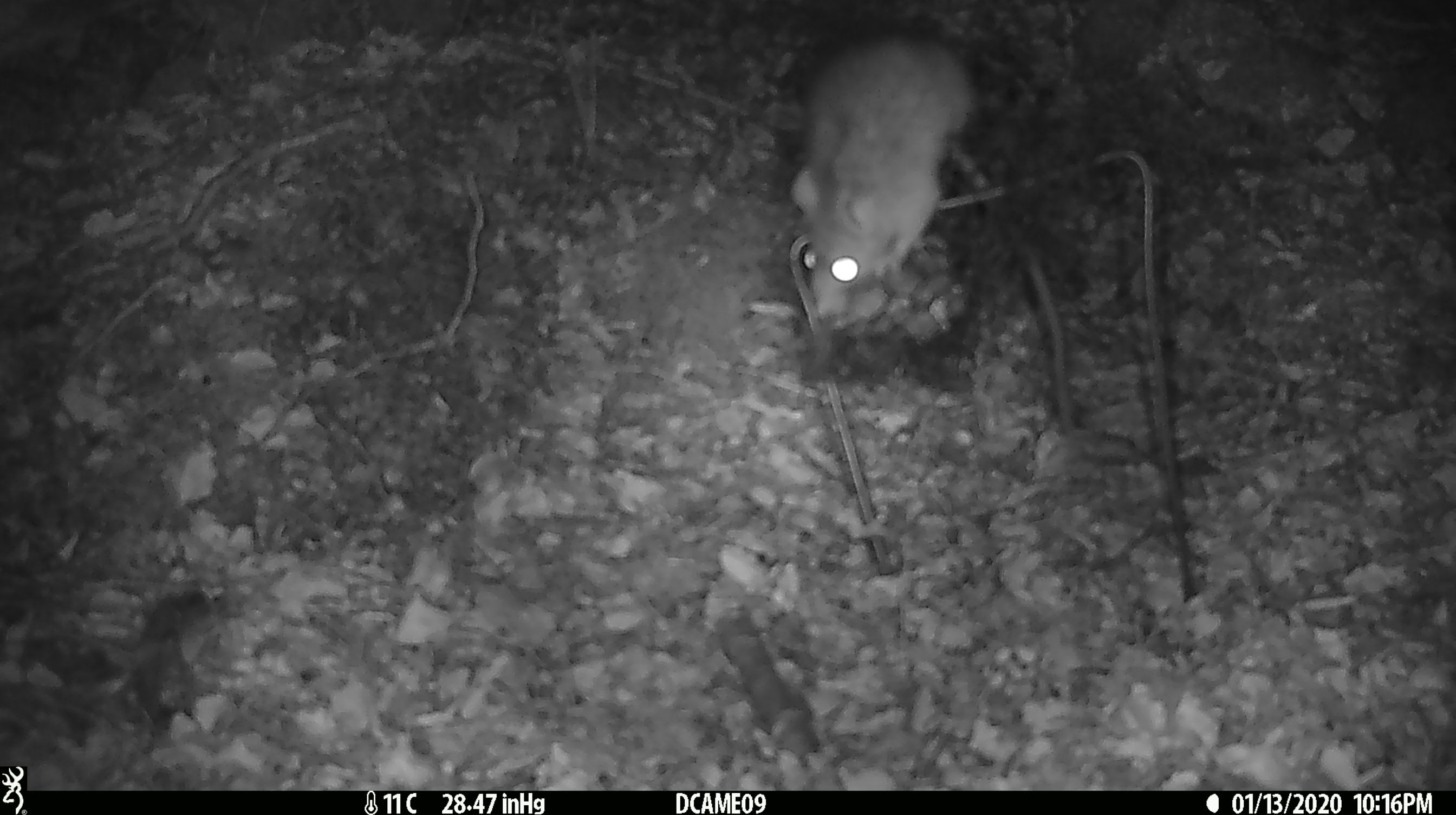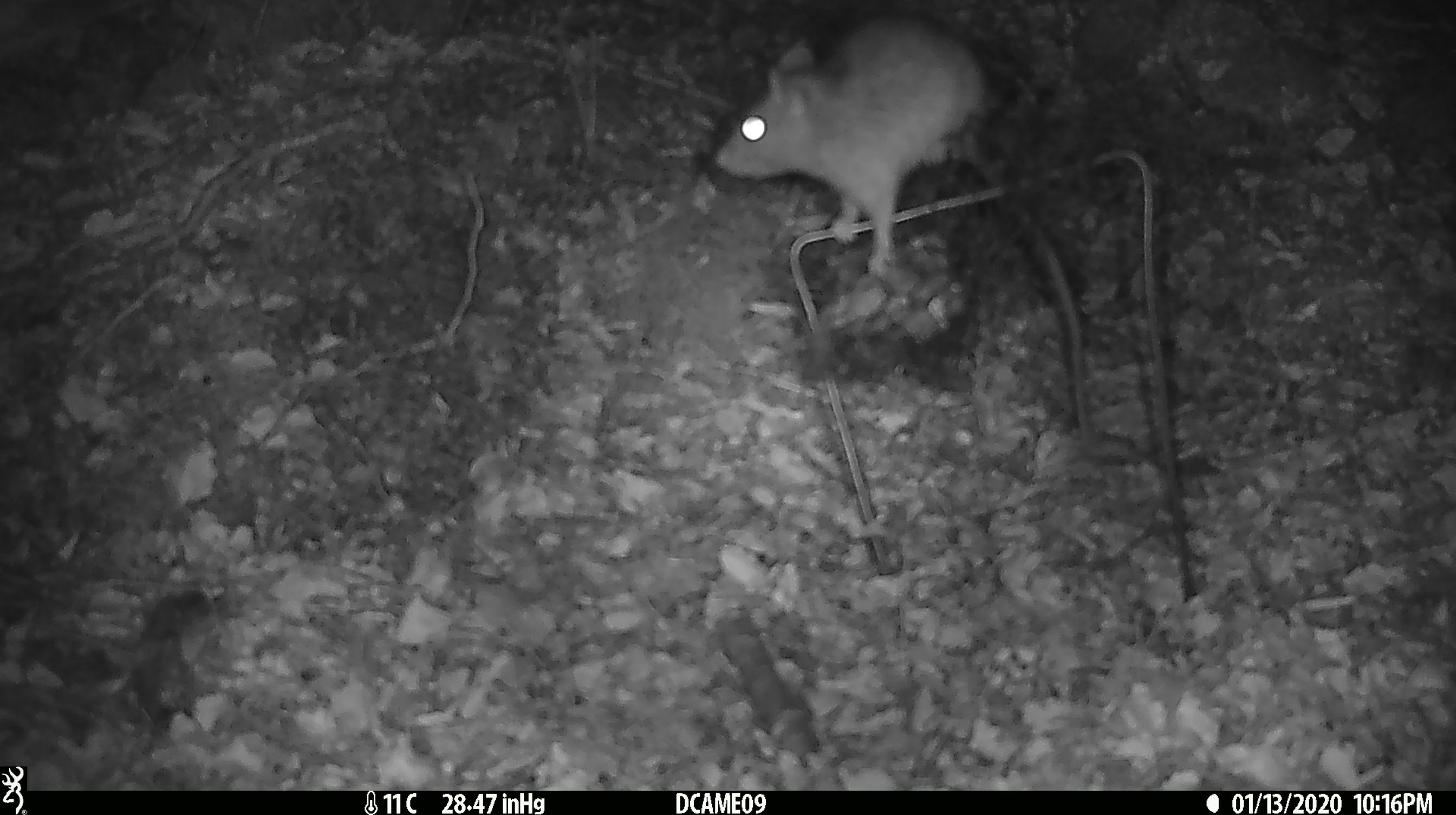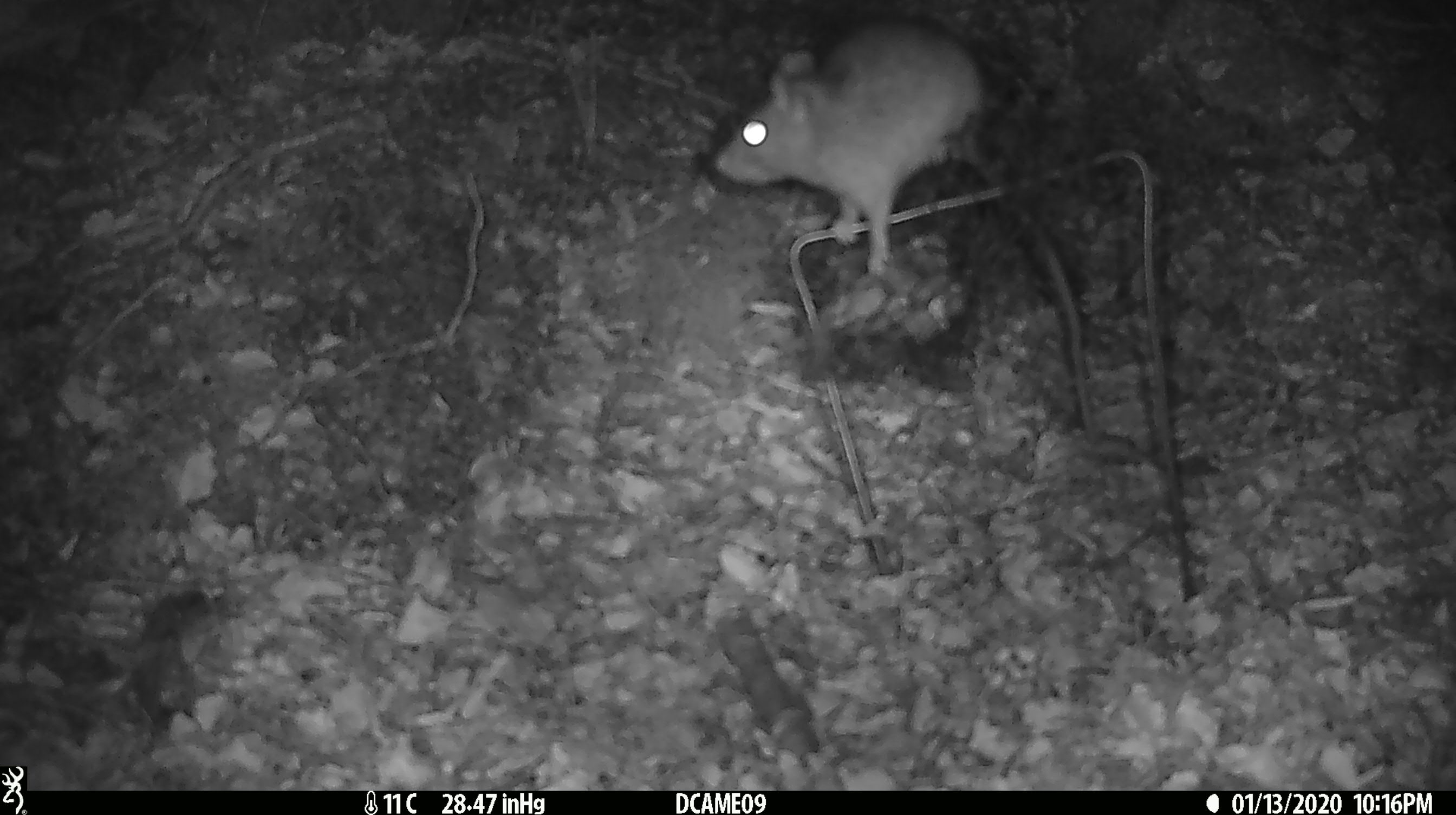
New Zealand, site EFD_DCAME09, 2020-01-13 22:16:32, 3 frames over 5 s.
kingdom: Animalia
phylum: Chordata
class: Mammalia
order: Rodentia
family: Muridae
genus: Rattus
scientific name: Rattus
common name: rat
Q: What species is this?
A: Rat (Rattus).